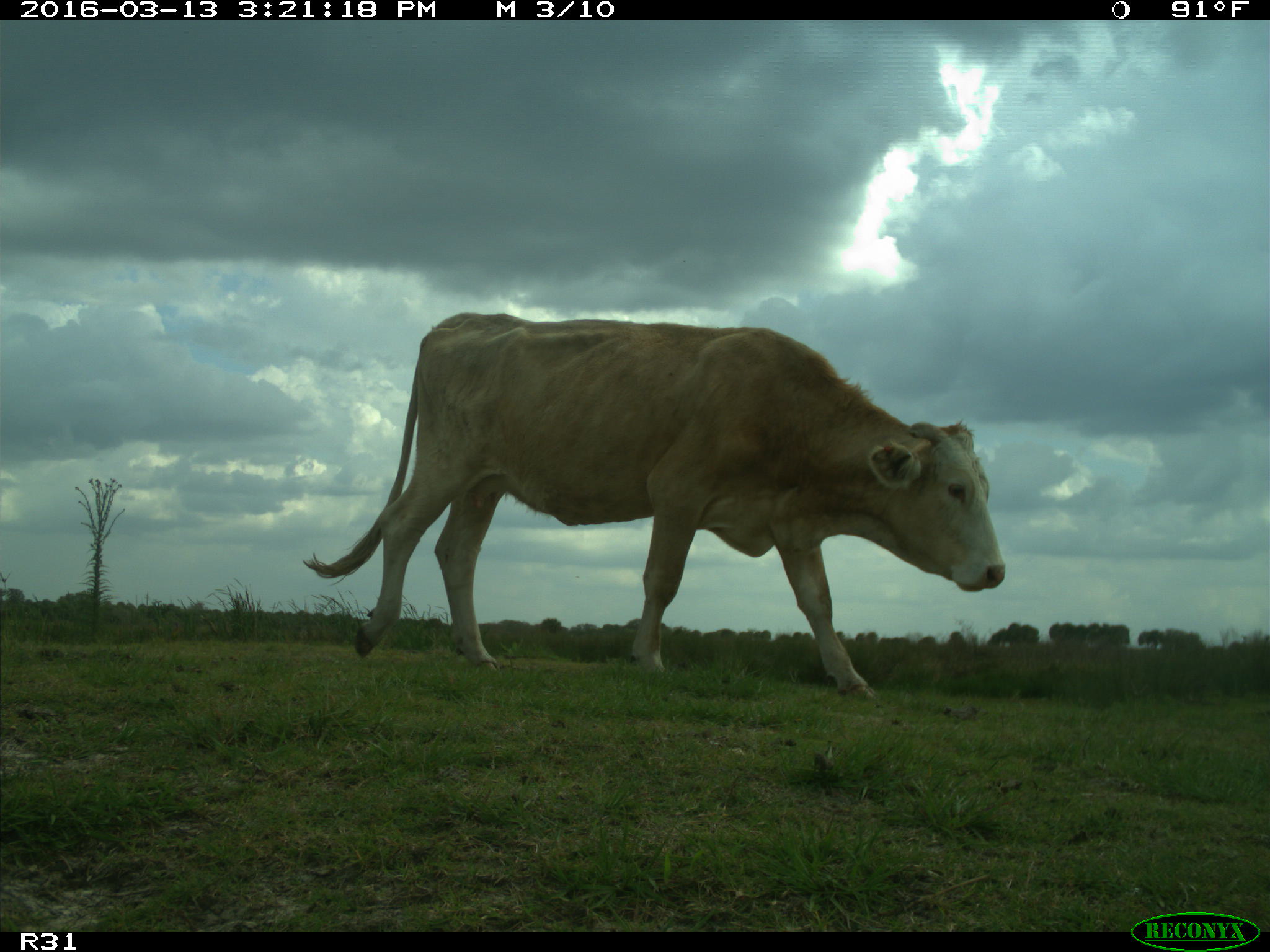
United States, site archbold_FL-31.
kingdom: Animalia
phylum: Chordata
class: Mammalia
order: Artiodactyla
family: Bovidae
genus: Bos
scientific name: Bos taurus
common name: domestic cow